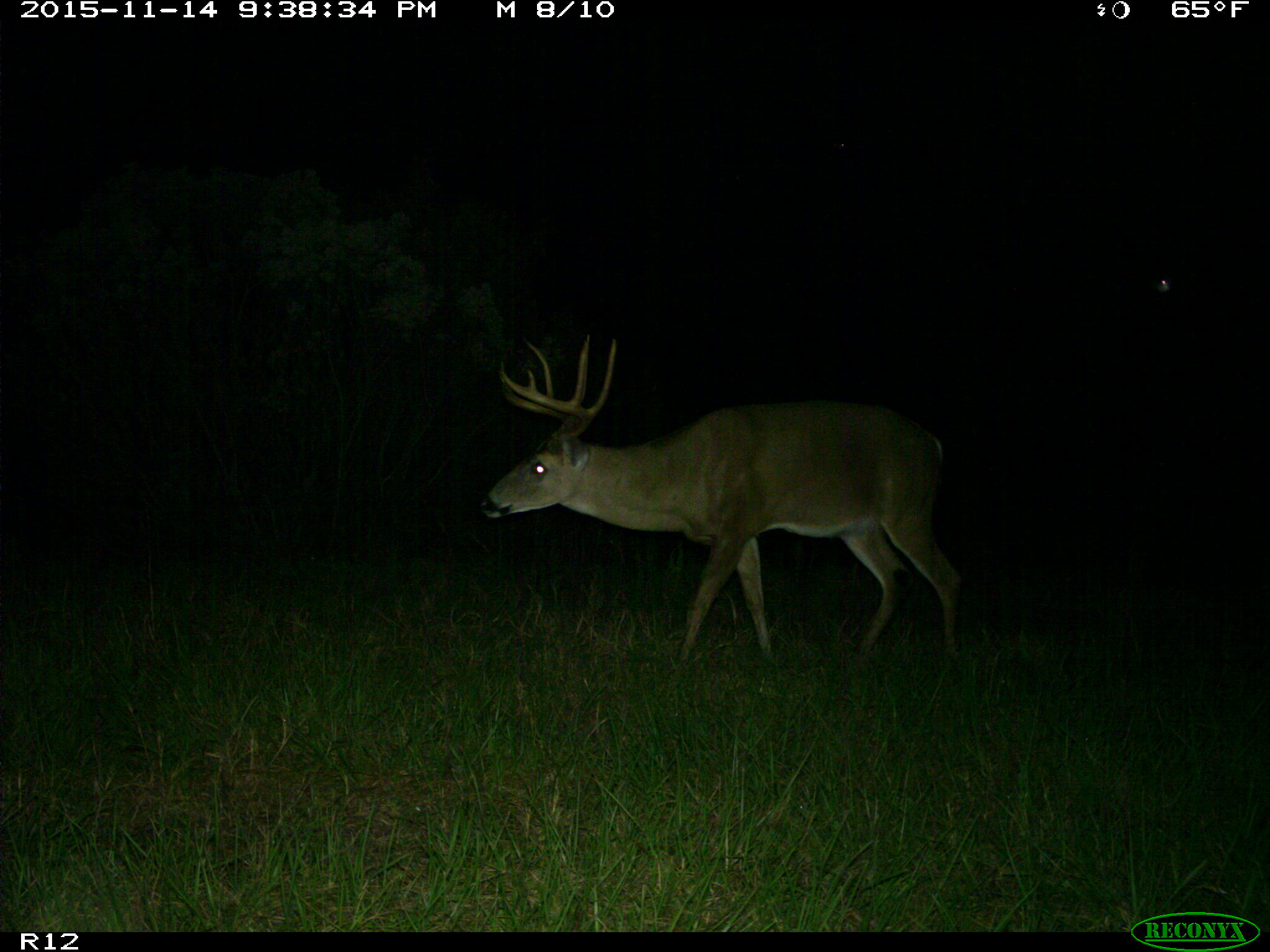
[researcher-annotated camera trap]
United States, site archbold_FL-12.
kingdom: Animalia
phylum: Chordata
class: Mammalia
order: Artiodactyla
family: Cervidae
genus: Odocoileus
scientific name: Odocoileus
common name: deer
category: unidentified deer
Unidentified deer (deer) (Odocoileus).